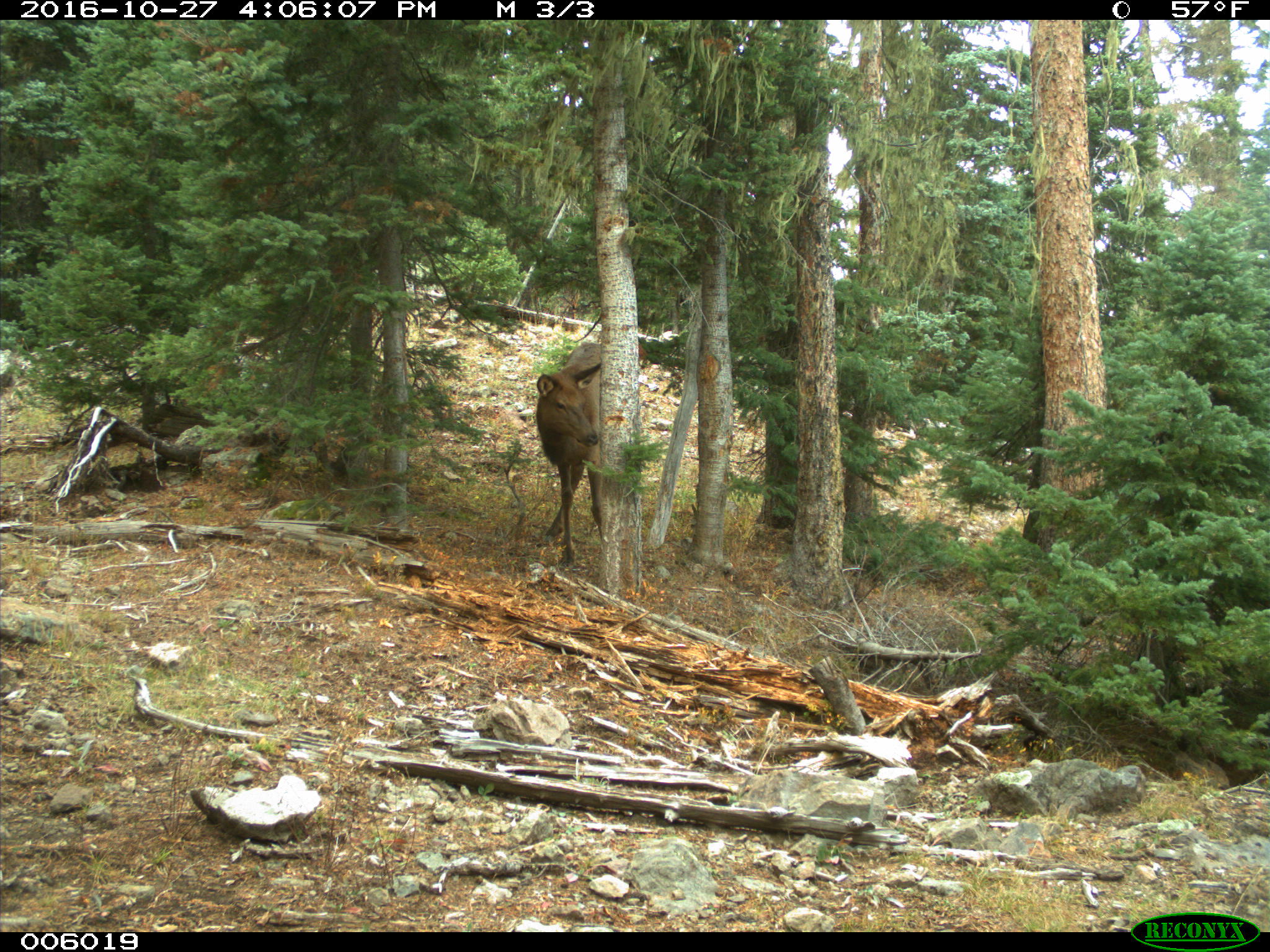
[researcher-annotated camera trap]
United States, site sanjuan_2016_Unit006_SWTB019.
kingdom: Animalia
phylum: Chordata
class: Mammalia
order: Artiodactyla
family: Cervidae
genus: Cervus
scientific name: Cervus elaphus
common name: red deer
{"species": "Cervus elaphus (red deer)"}